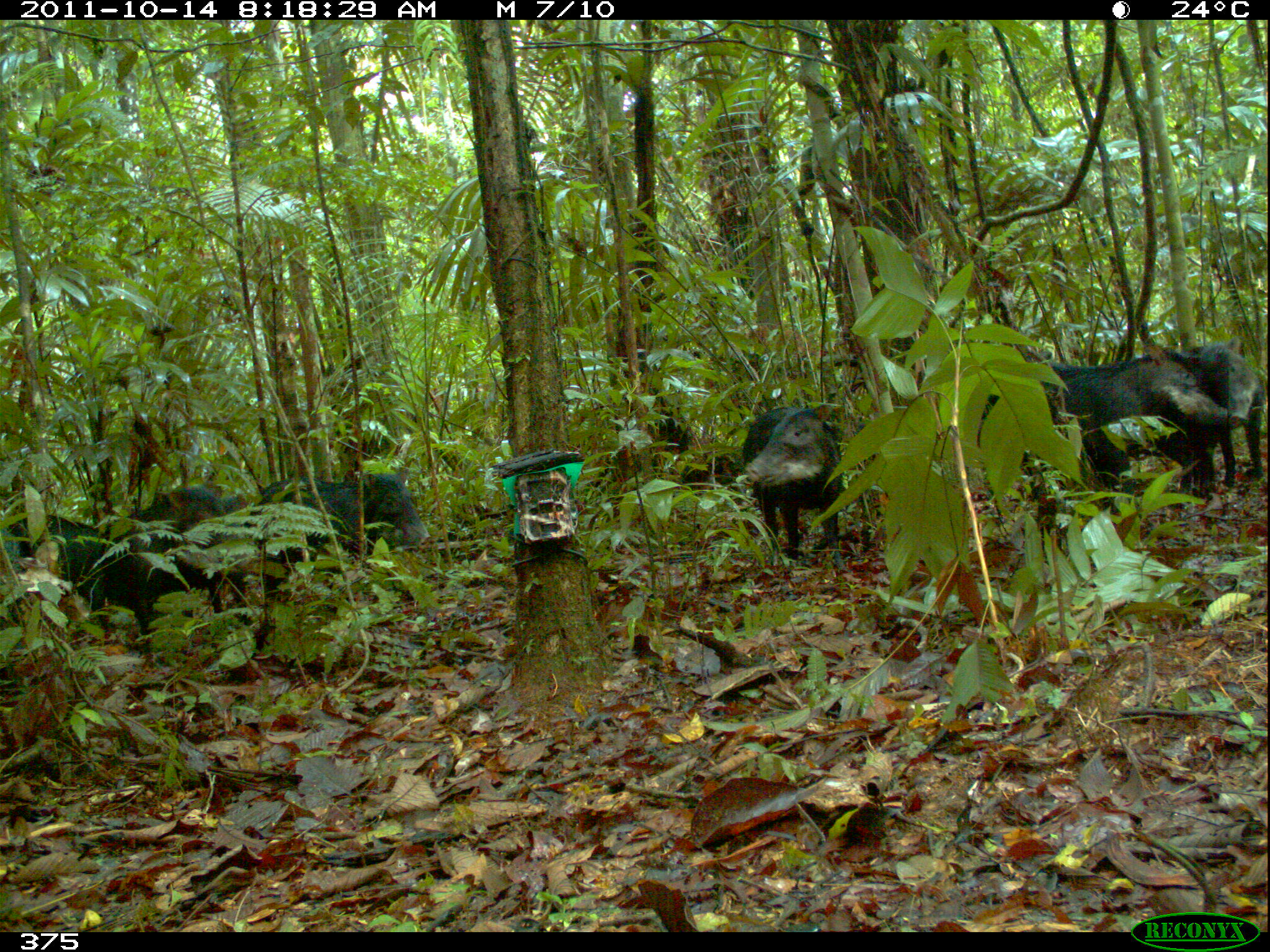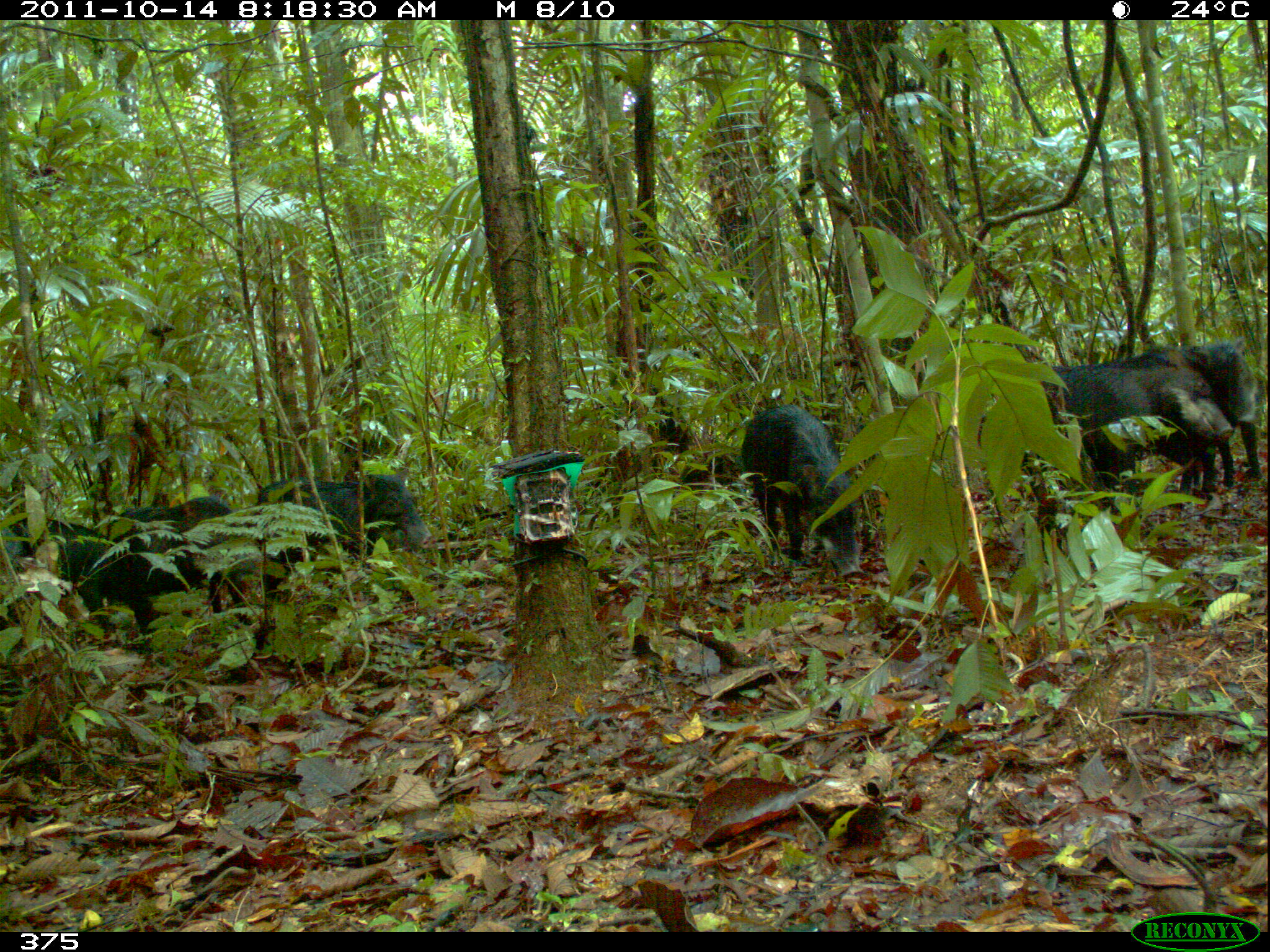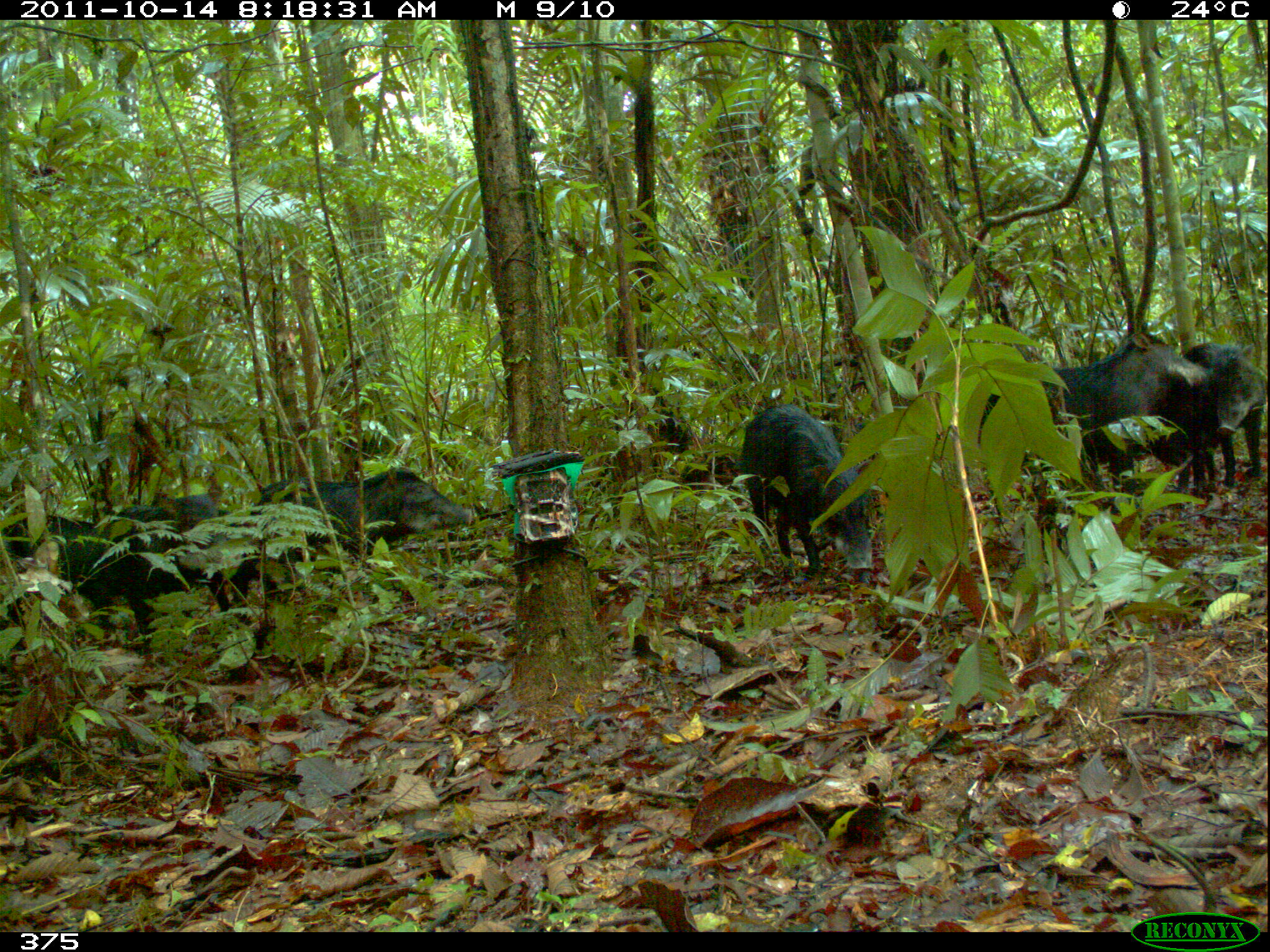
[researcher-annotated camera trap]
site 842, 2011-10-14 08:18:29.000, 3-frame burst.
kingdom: Animalia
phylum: Chordata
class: Mammalia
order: Artiodactyla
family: Tayassuidae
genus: Tayassu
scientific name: Tayassu pecari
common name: white-lipped peccary